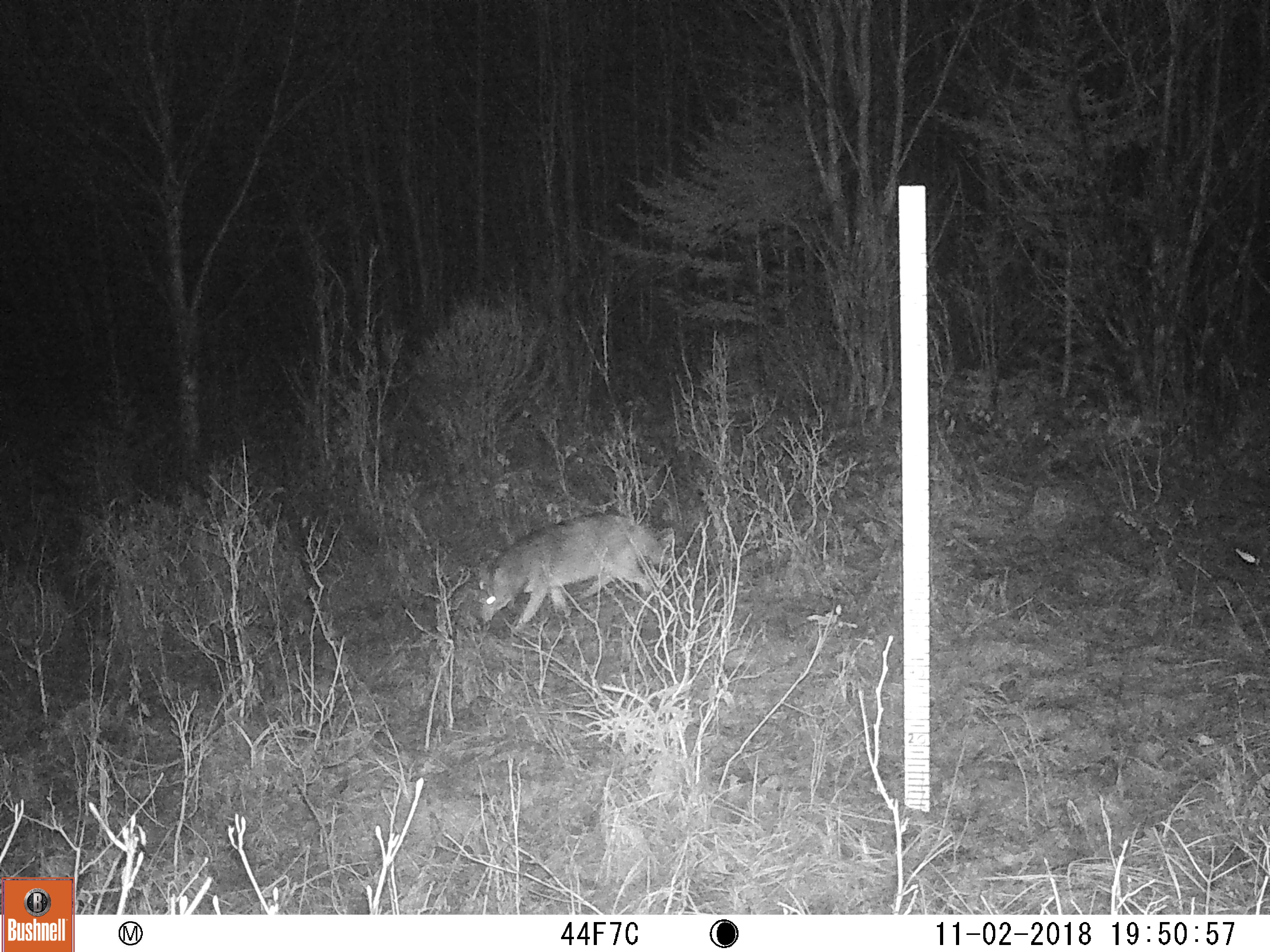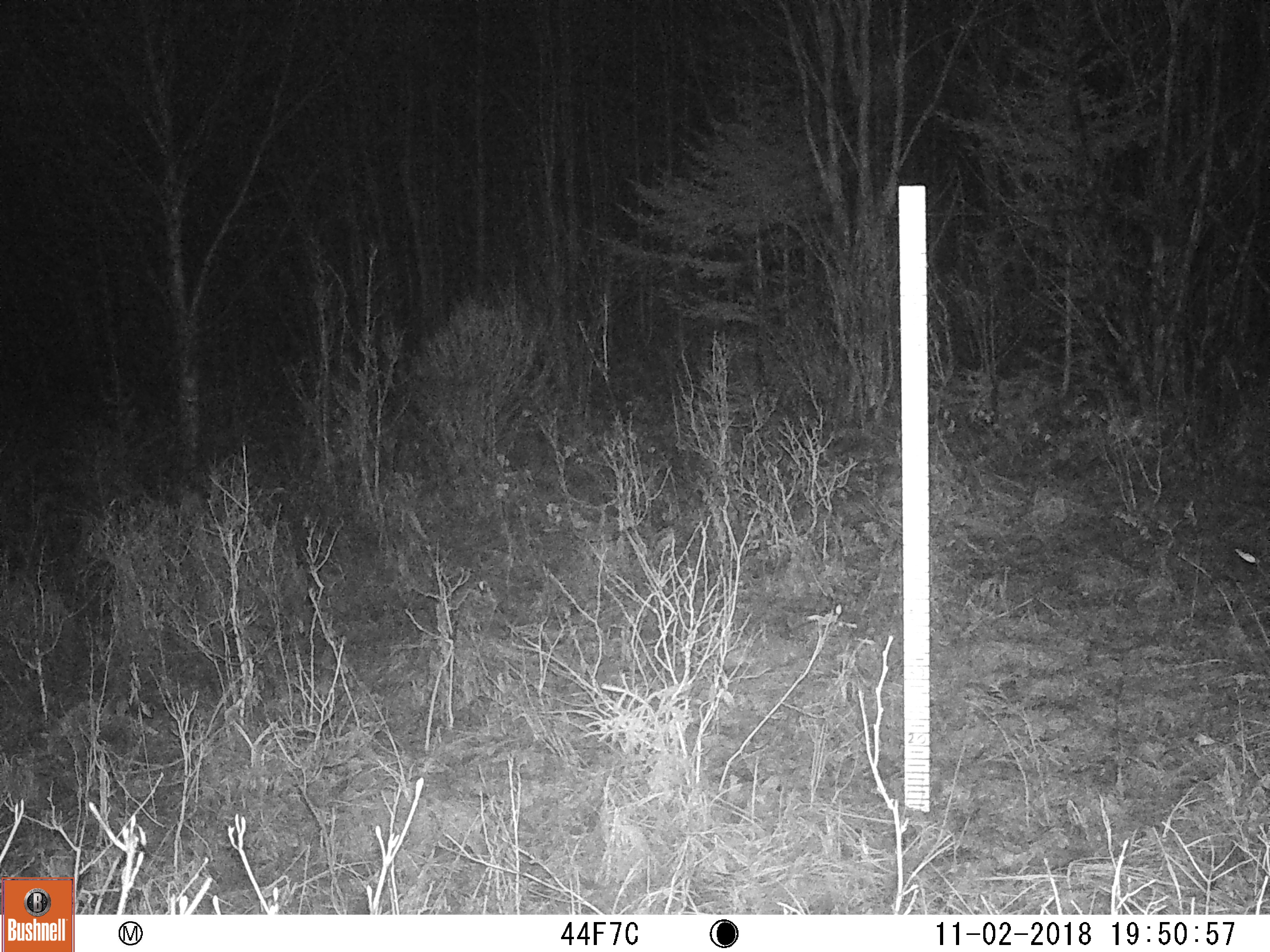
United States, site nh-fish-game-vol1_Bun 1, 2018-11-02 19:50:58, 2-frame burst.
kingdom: Animalia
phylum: Chordata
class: Mammalia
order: Carnivora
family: Canidae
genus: Canis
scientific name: Canis latrans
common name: coyote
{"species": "coyote (Canis latrans)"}